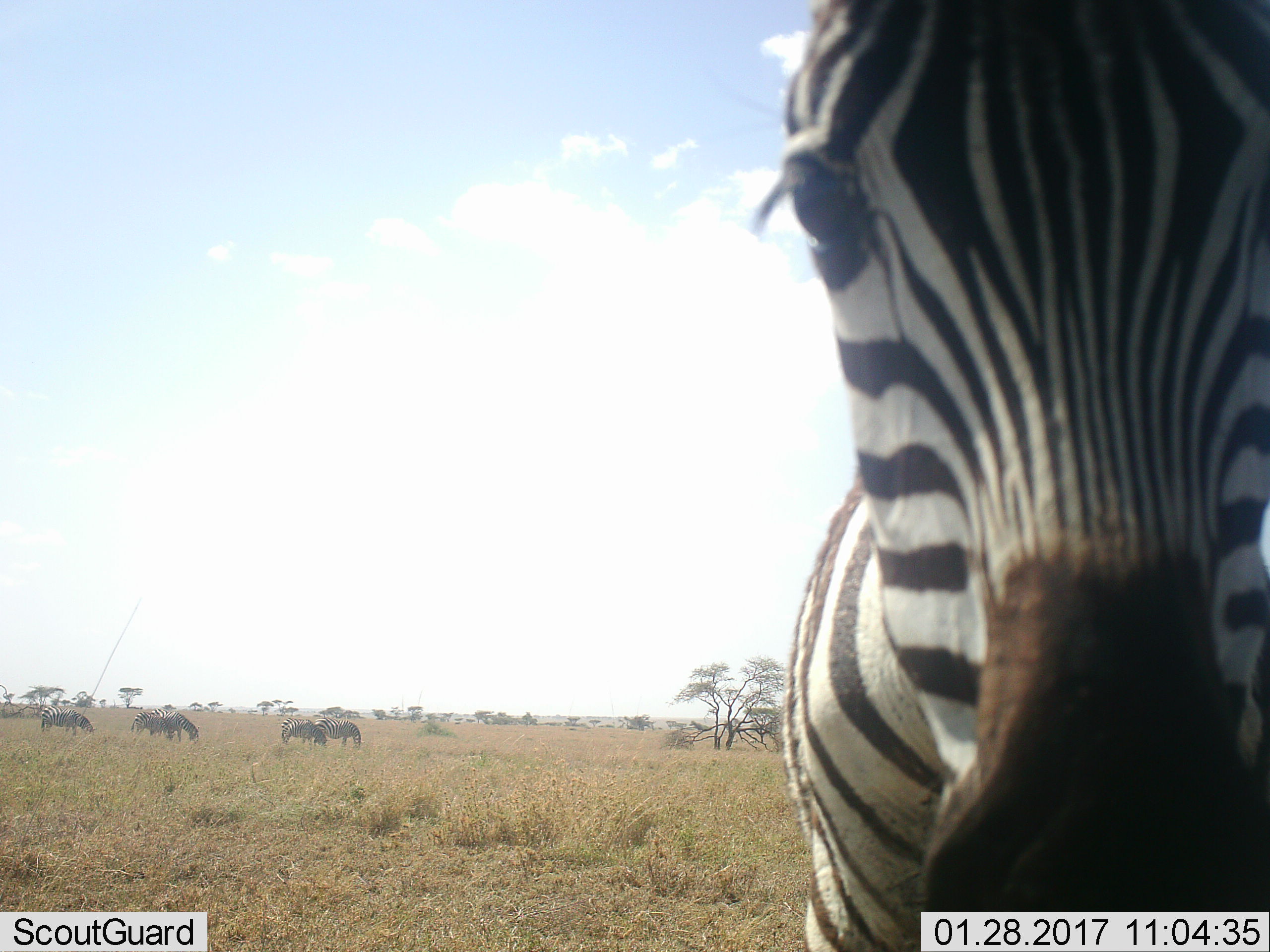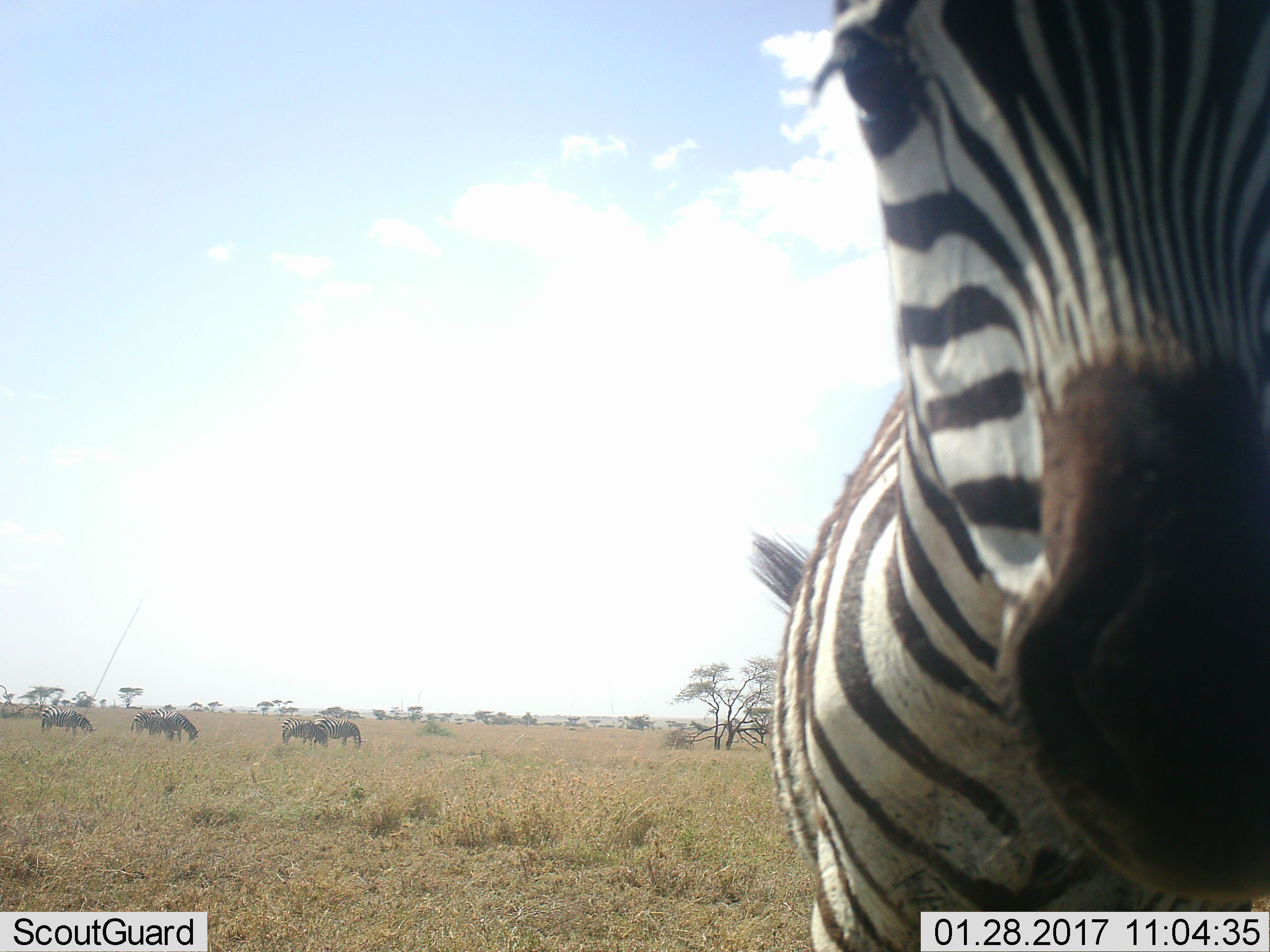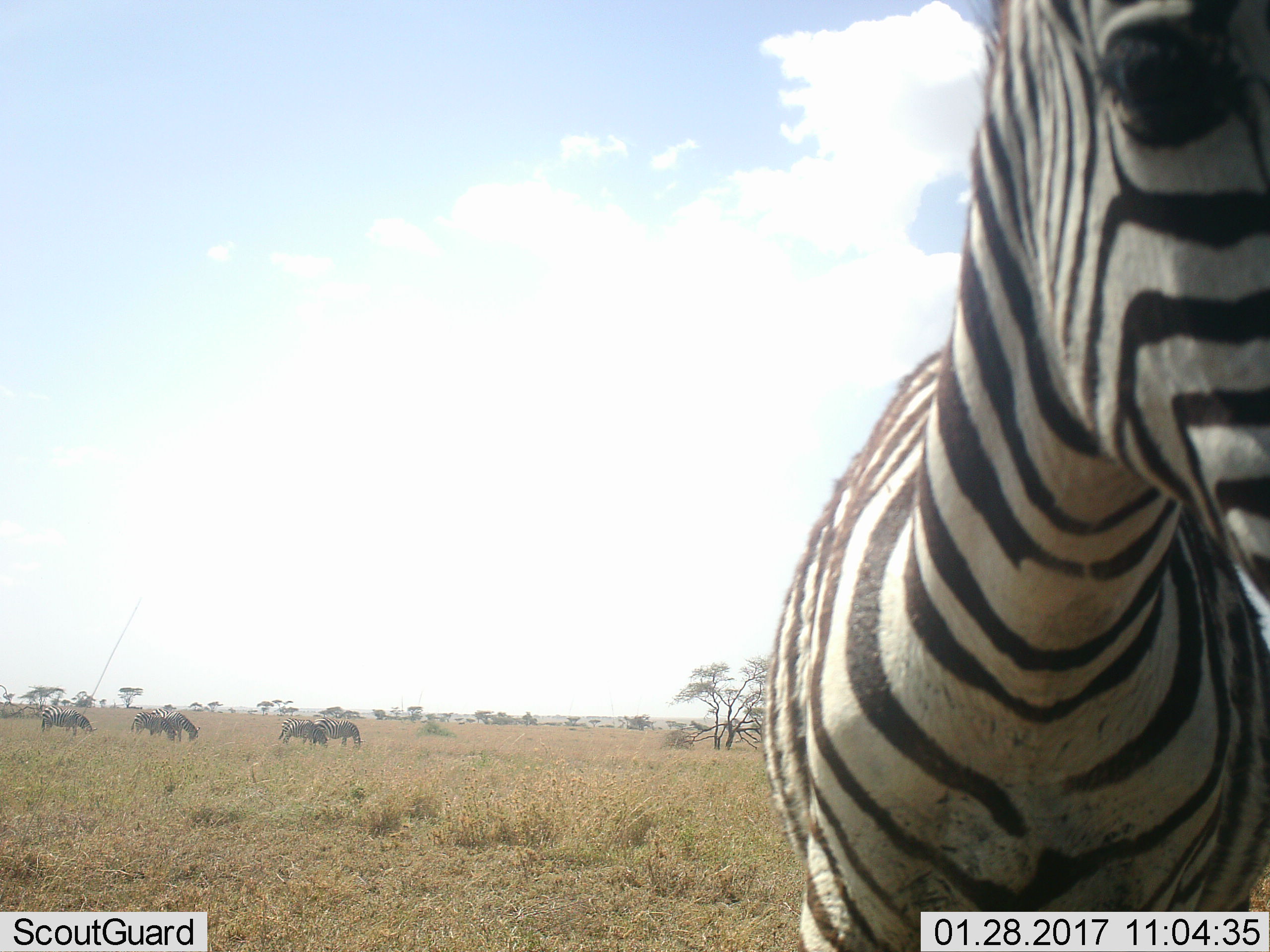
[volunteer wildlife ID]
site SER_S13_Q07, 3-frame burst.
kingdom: Animalia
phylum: Chordata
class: Mammalia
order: Perissodactyla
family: Equidae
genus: Equus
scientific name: Equus quagga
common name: plains zebra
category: zebraplains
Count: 6.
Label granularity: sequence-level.